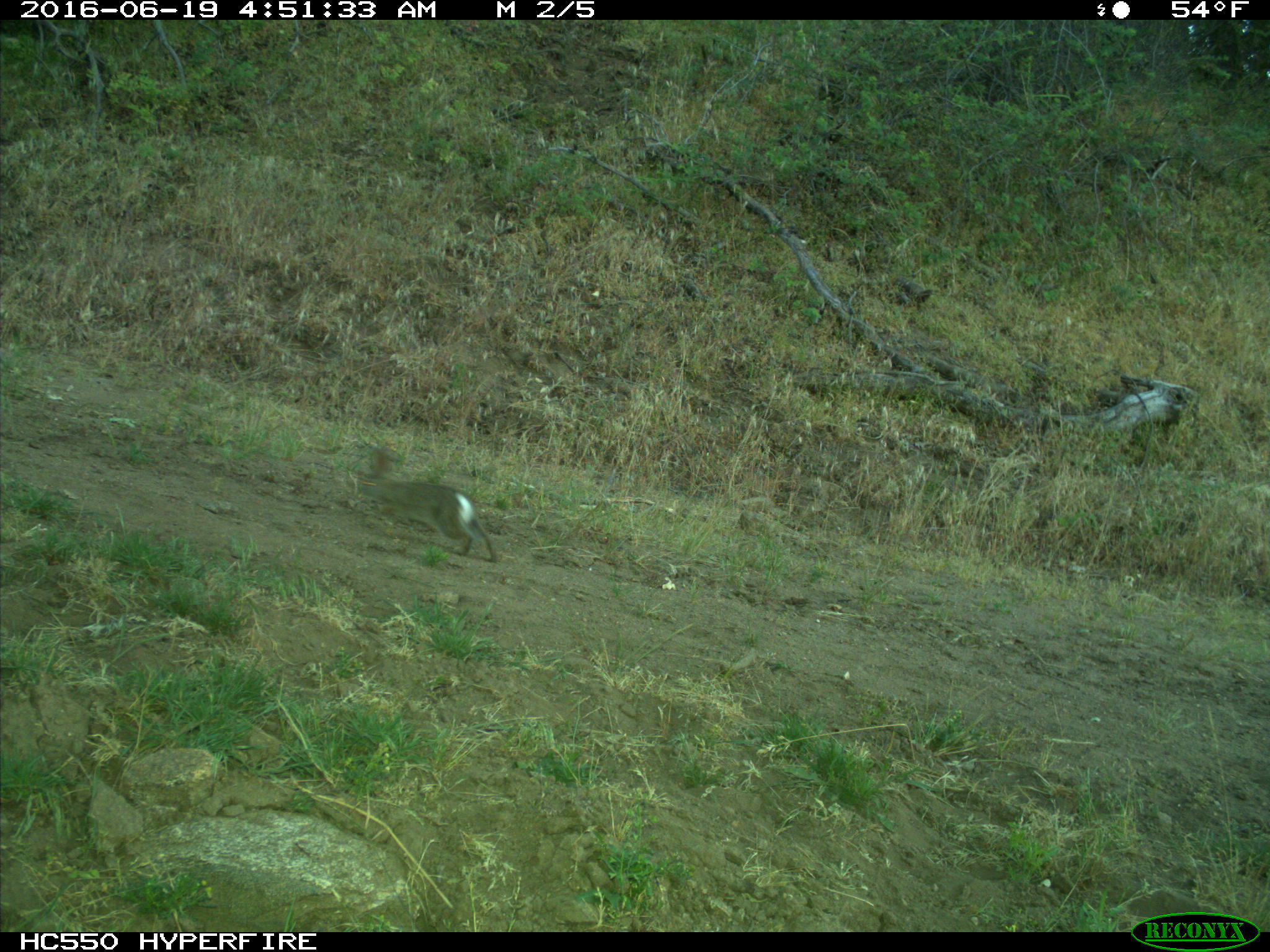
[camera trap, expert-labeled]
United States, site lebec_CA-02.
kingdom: Animalia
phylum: Chordata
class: Mammalia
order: Lagomorpha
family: Leporidae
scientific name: Leporidae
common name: rabbits and hares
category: unidentified rabbit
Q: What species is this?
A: Unidentified rabbit (rabbits and hares) (Leporidae).